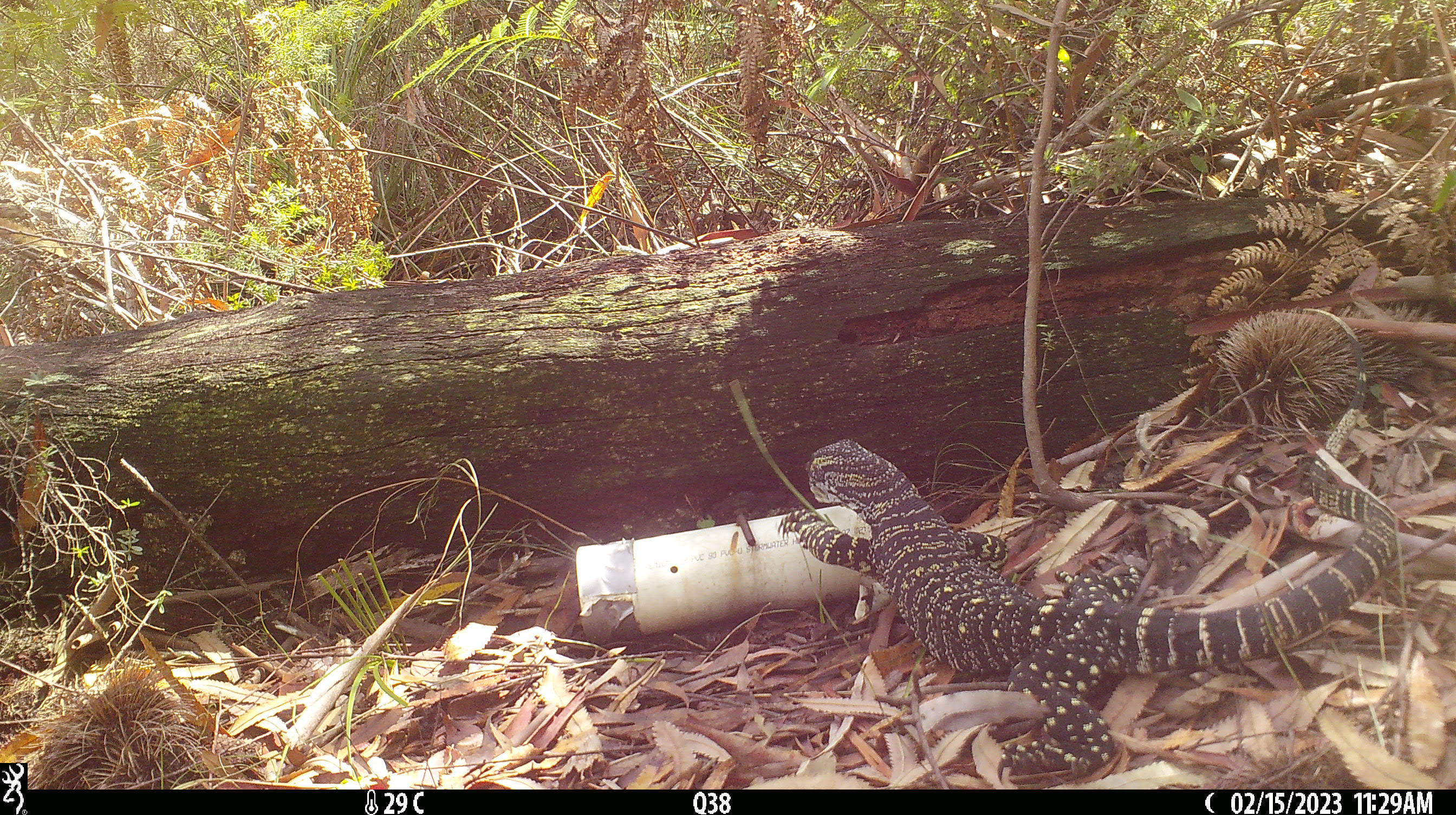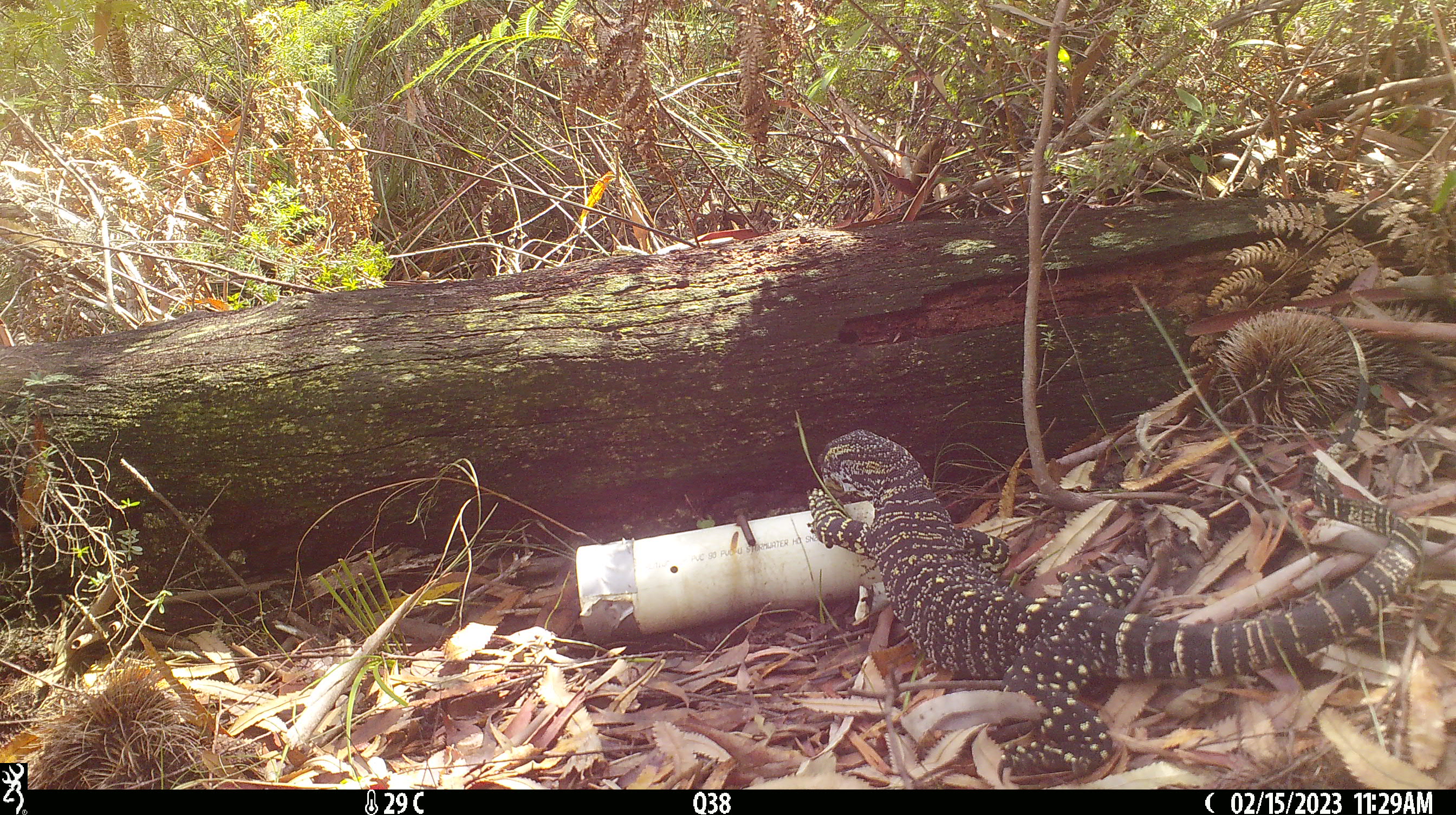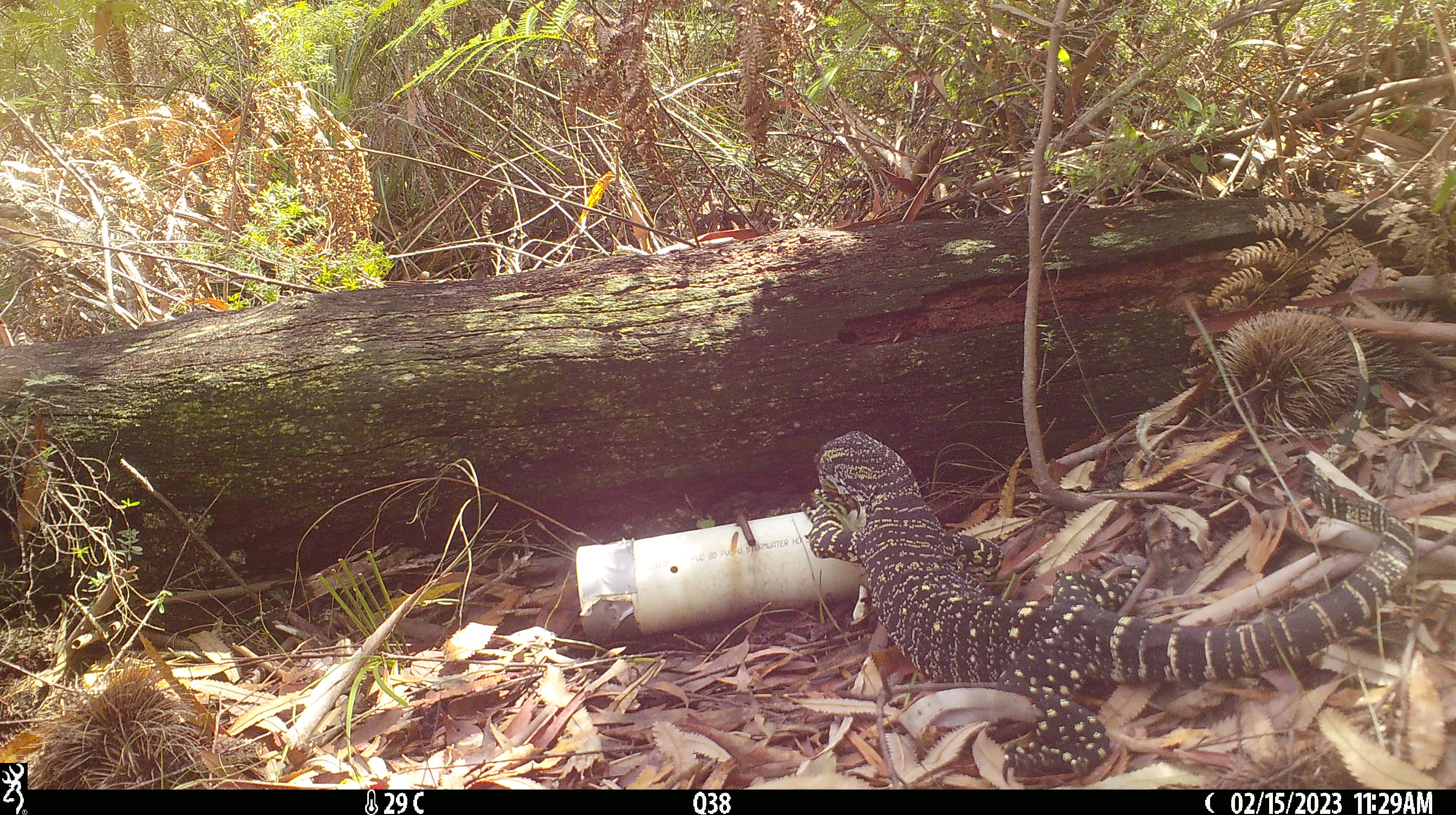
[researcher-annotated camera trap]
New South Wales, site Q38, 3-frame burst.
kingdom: Animalia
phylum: Chordata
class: Reptilia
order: Squamata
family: Varanidae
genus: Varanus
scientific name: Varanus varius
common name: lace monitor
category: goanna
Goanna (lace monitor) (Varanus varius).